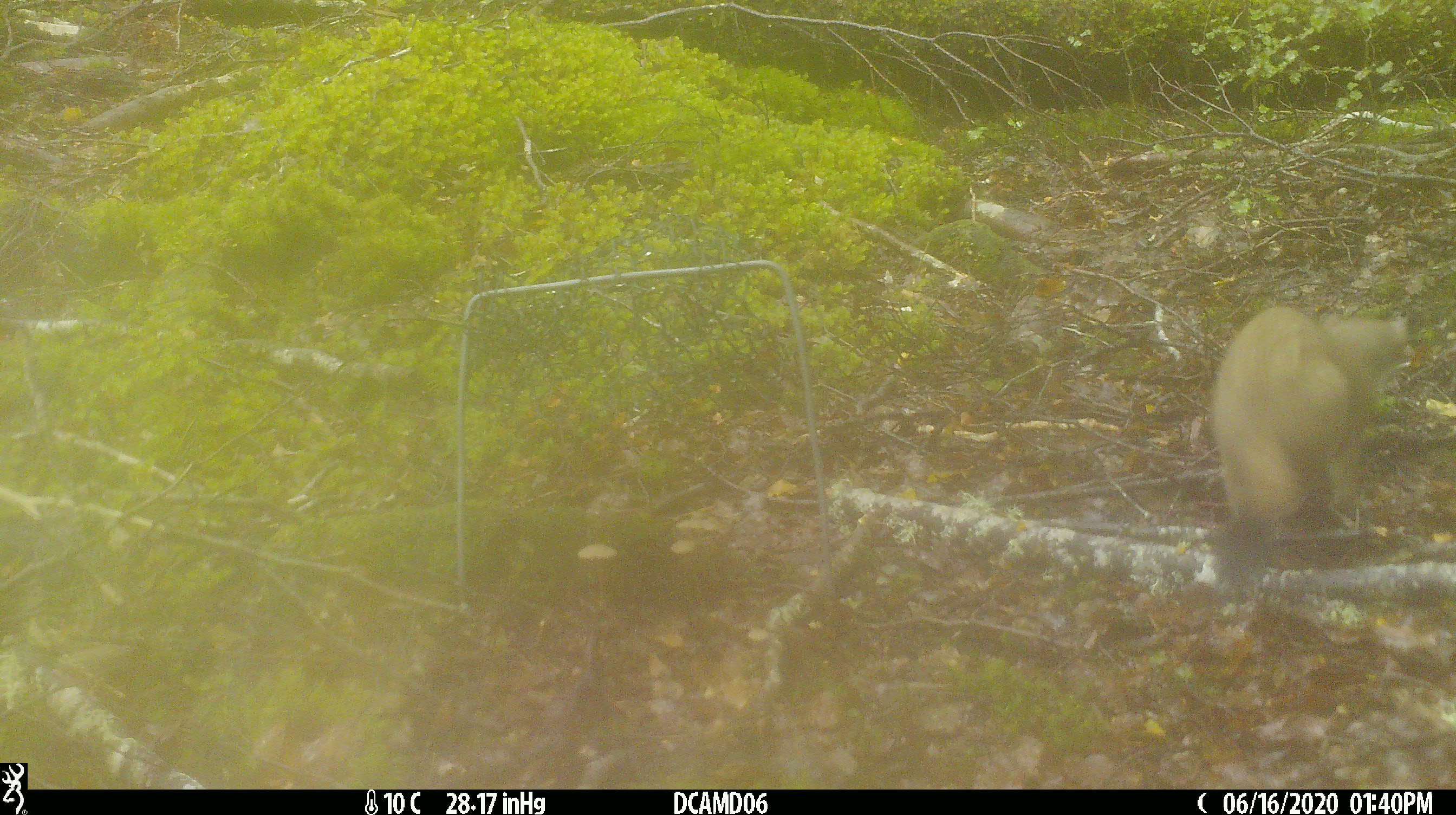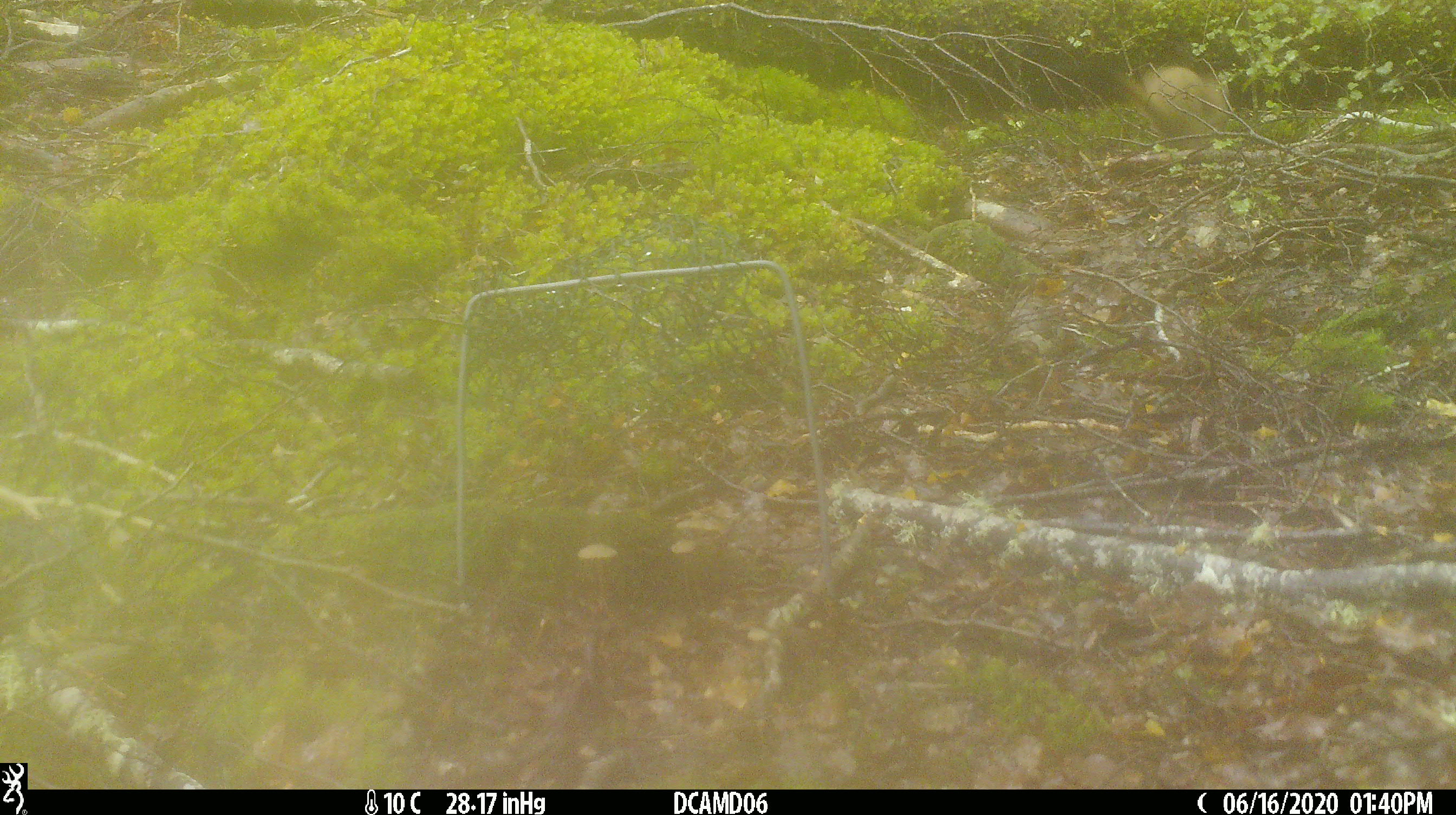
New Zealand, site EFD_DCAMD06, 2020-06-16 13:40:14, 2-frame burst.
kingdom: Animalia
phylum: Chordata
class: Mammalia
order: Carnivora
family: Mustelidae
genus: Mustela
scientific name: Mustela erminea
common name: stoat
Stoat (Mustela erminea).